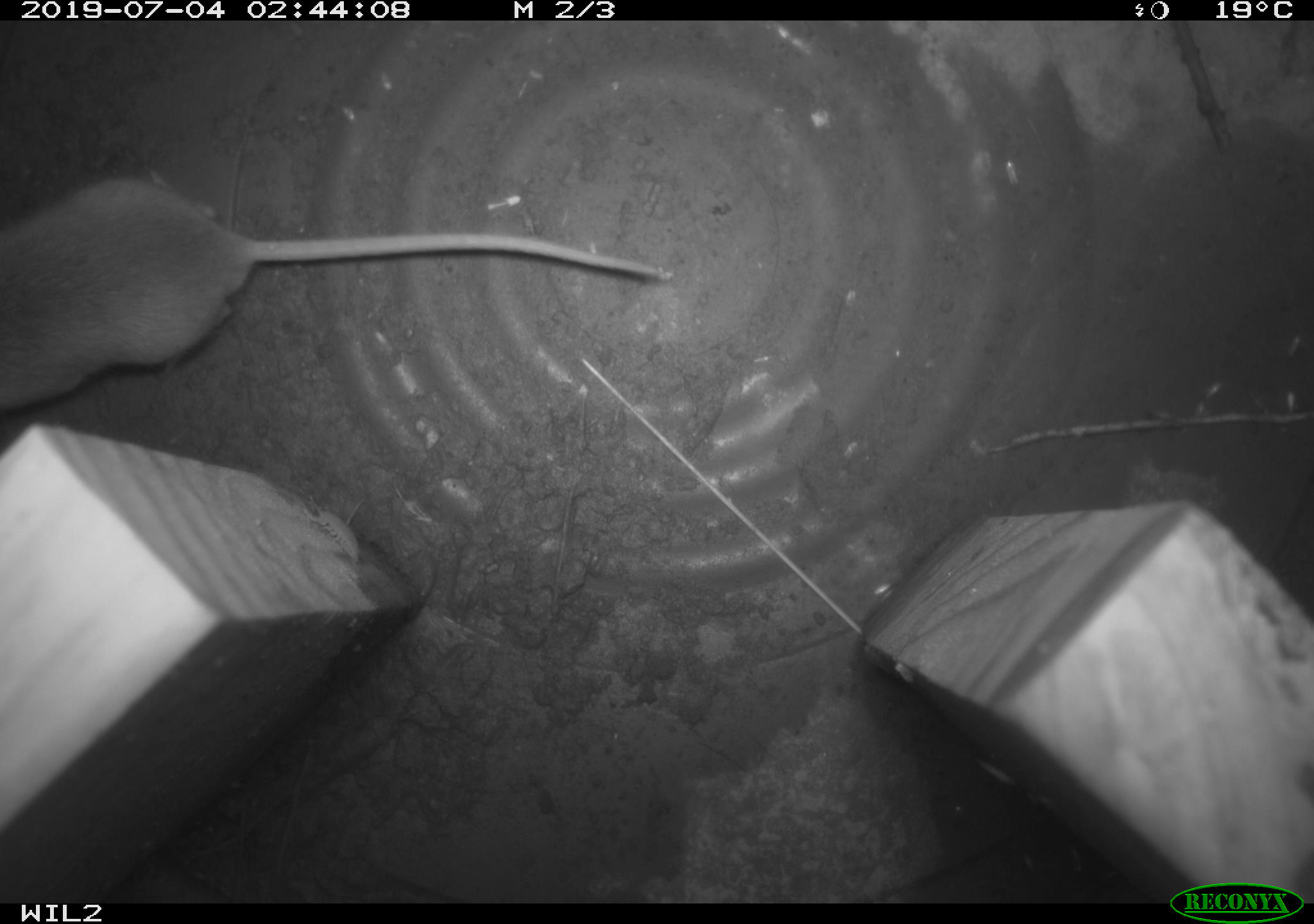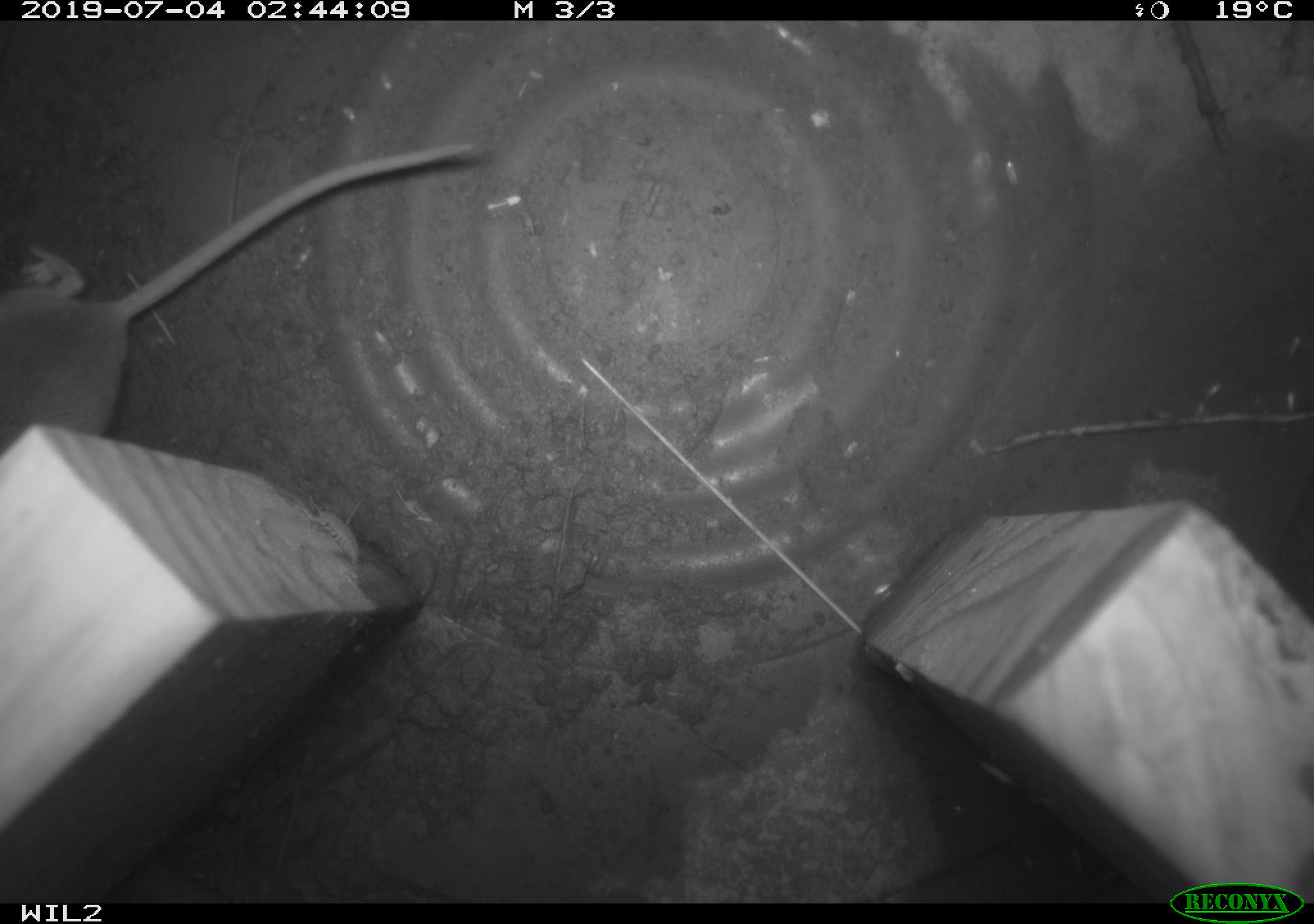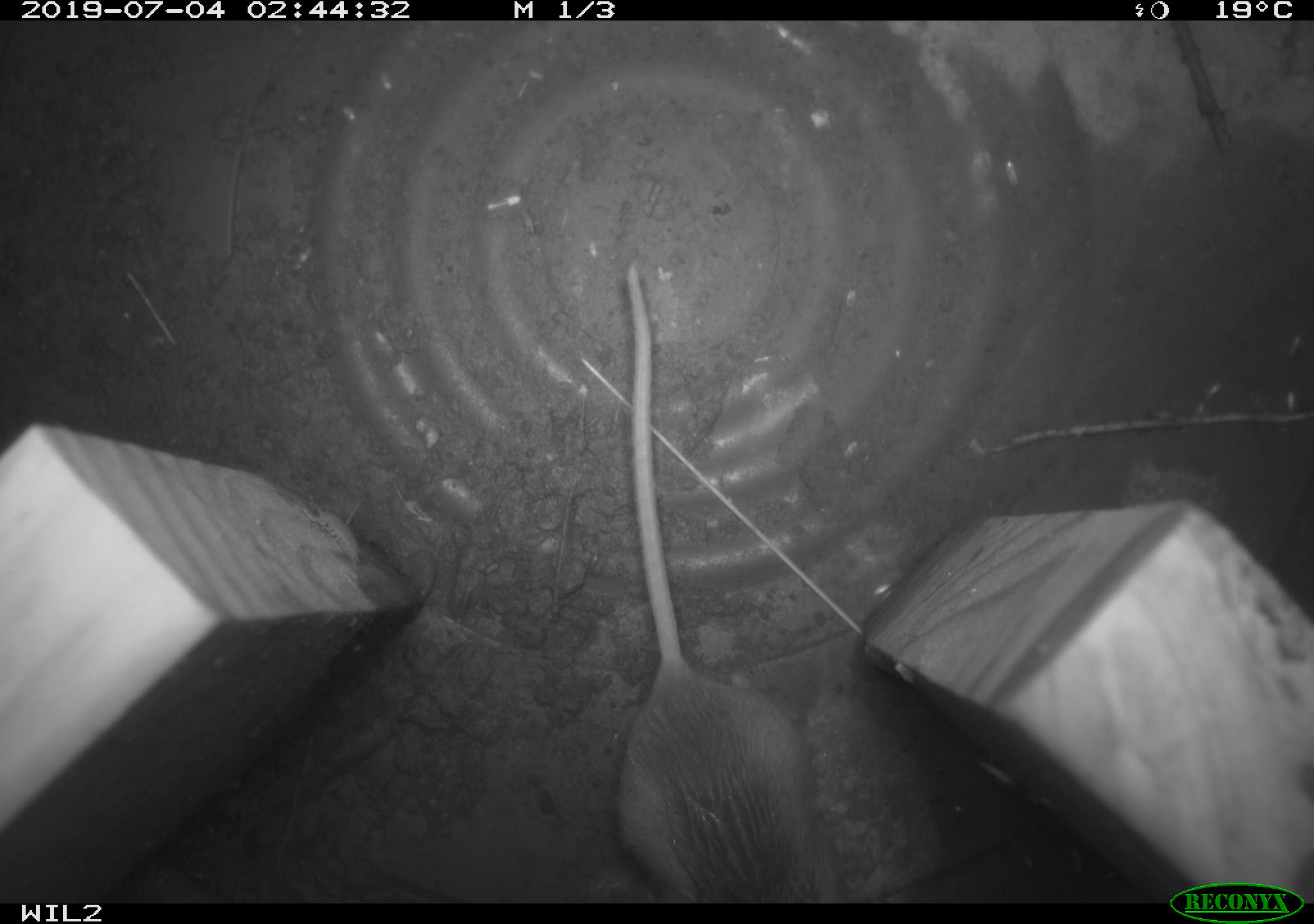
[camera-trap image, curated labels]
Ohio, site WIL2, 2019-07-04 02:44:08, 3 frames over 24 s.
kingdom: Animalia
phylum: Chordata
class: Mammalia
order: Rodentia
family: Cricetidae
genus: Peromyscus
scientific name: Peromyscus leucopus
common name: white-footed mouse